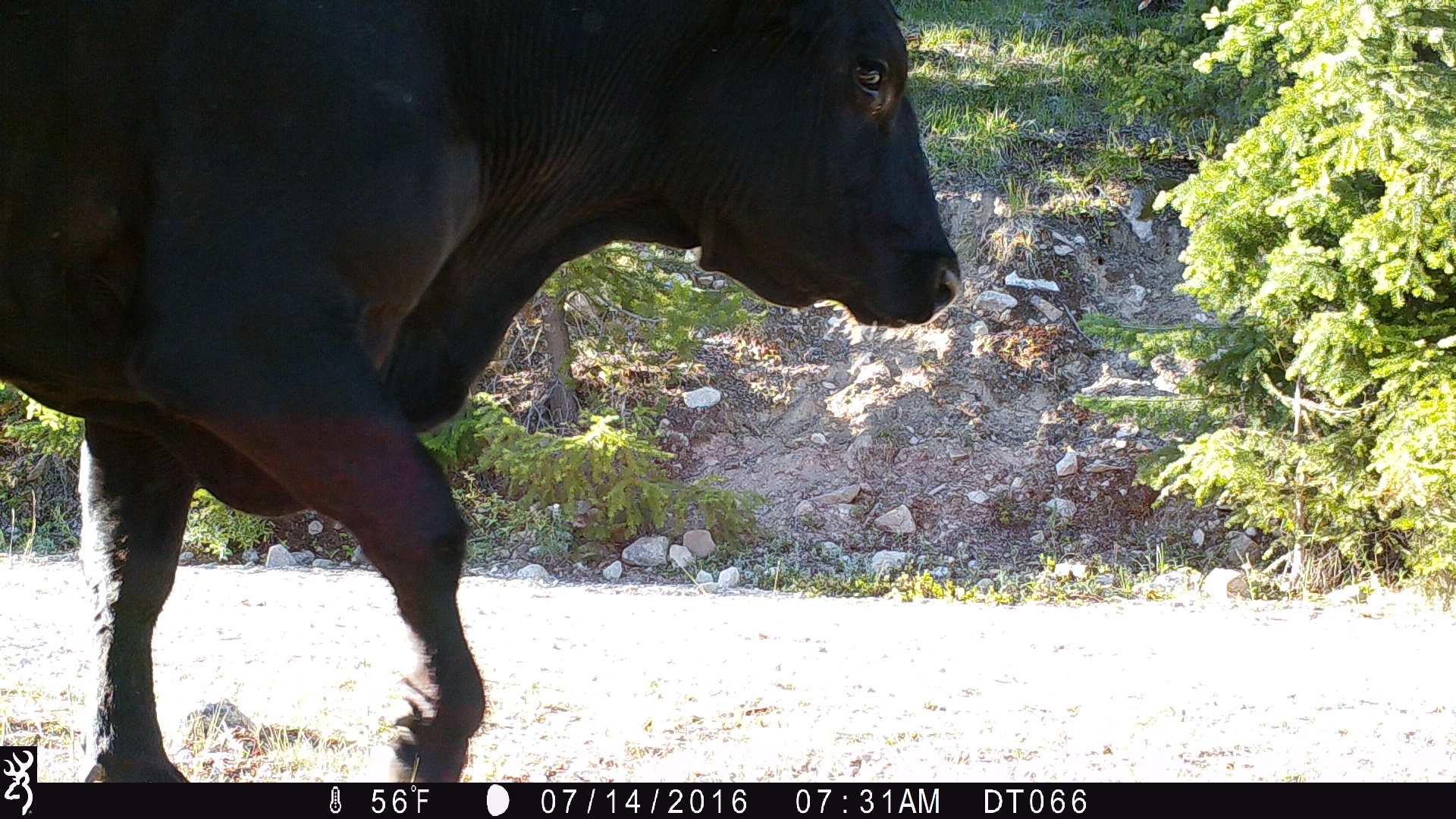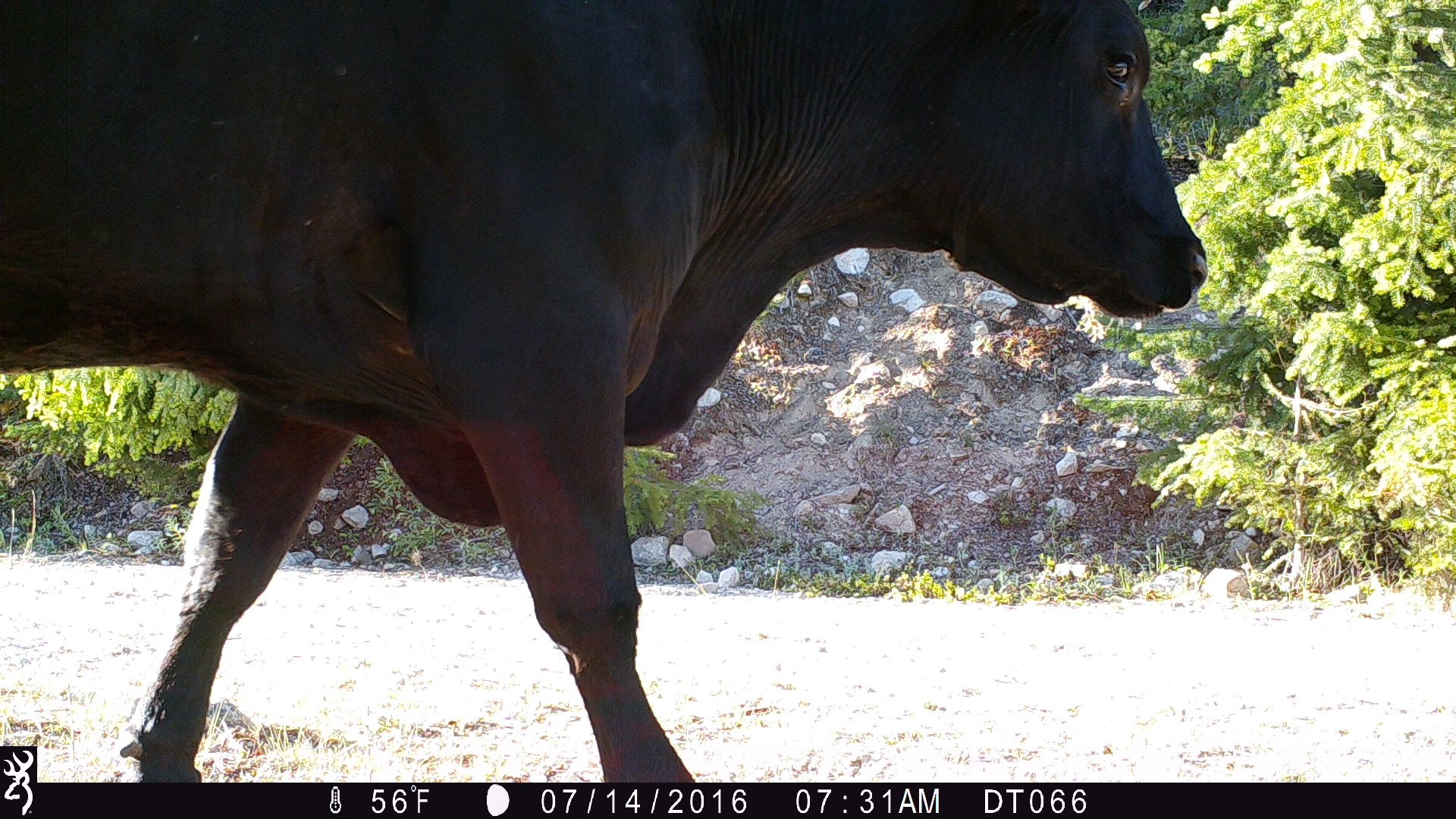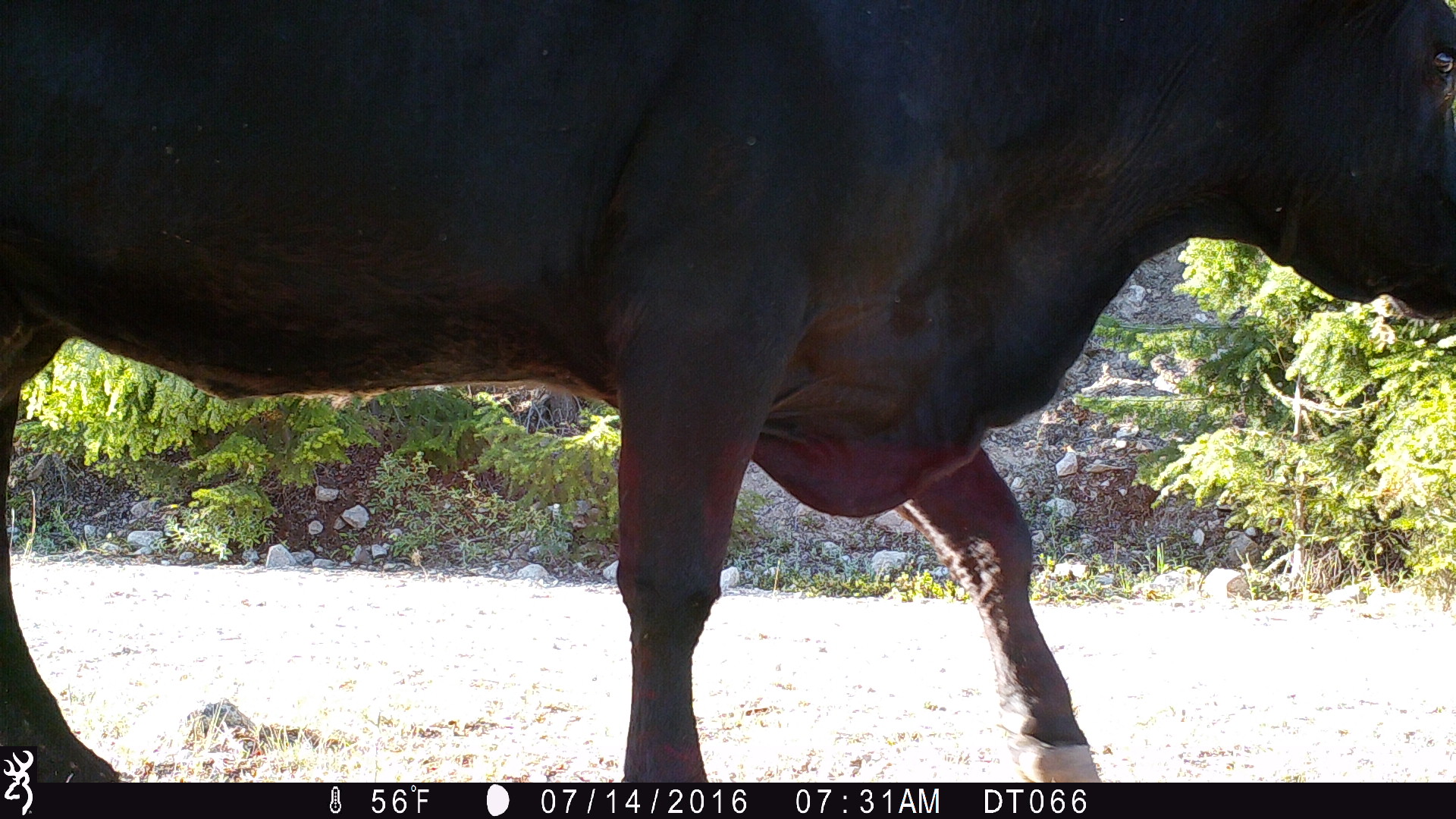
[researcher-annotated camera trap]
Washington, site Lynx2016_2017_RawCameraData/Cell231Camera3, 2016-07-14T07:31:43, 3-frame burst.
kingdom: Animalia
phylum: Chordata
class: Mammalia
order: Artiodactyla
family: Bovidae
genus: Bos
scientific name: Bos taurus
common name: domestic cattle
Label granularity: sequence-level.